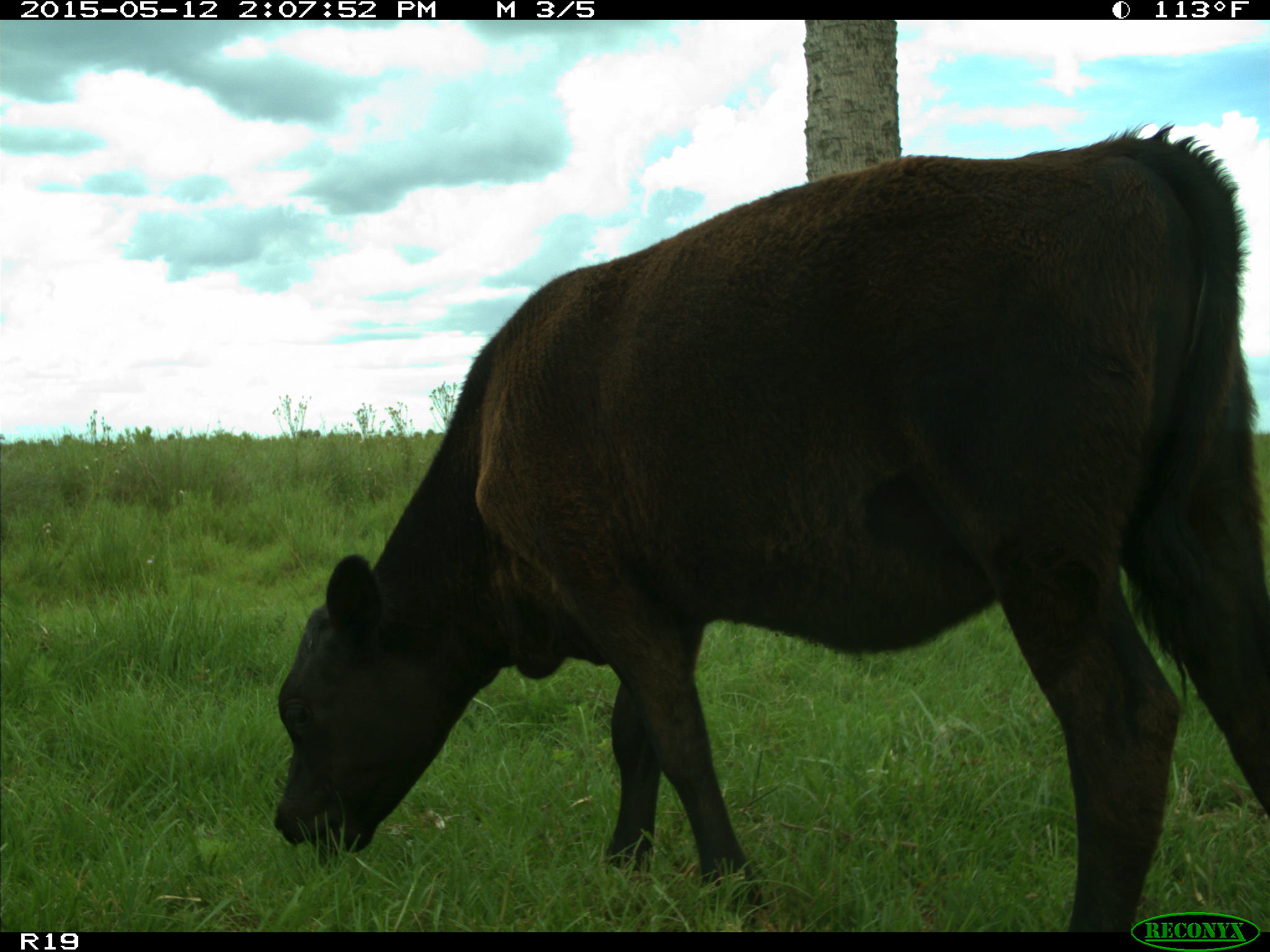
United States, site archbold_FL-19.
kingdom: Animalia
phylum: Chordata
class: Mammalia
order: Artiodactyla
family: Bovidae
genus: Bos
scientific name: Bos taurus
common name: domestic cow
Bos taurus (domestic cow).